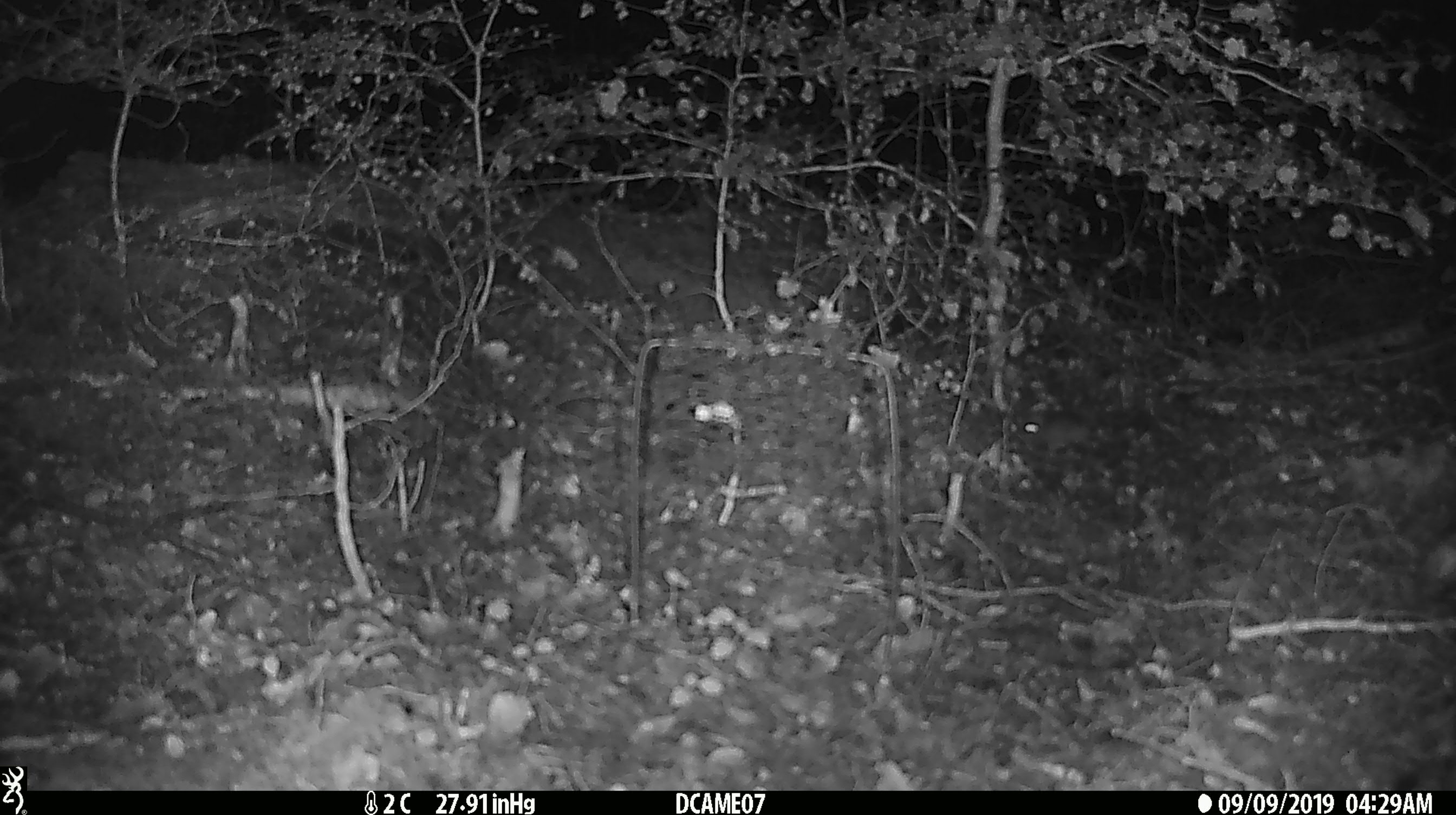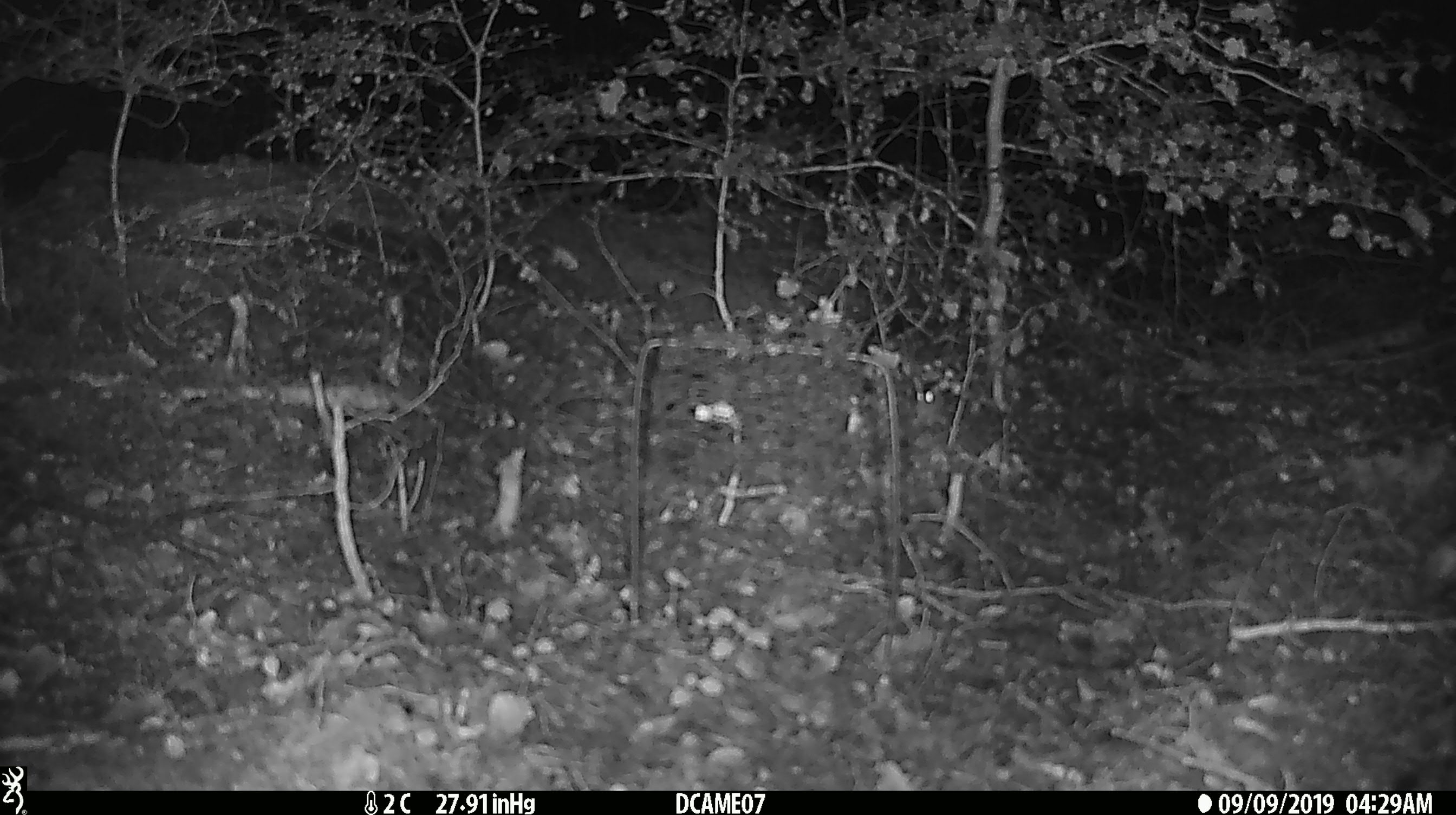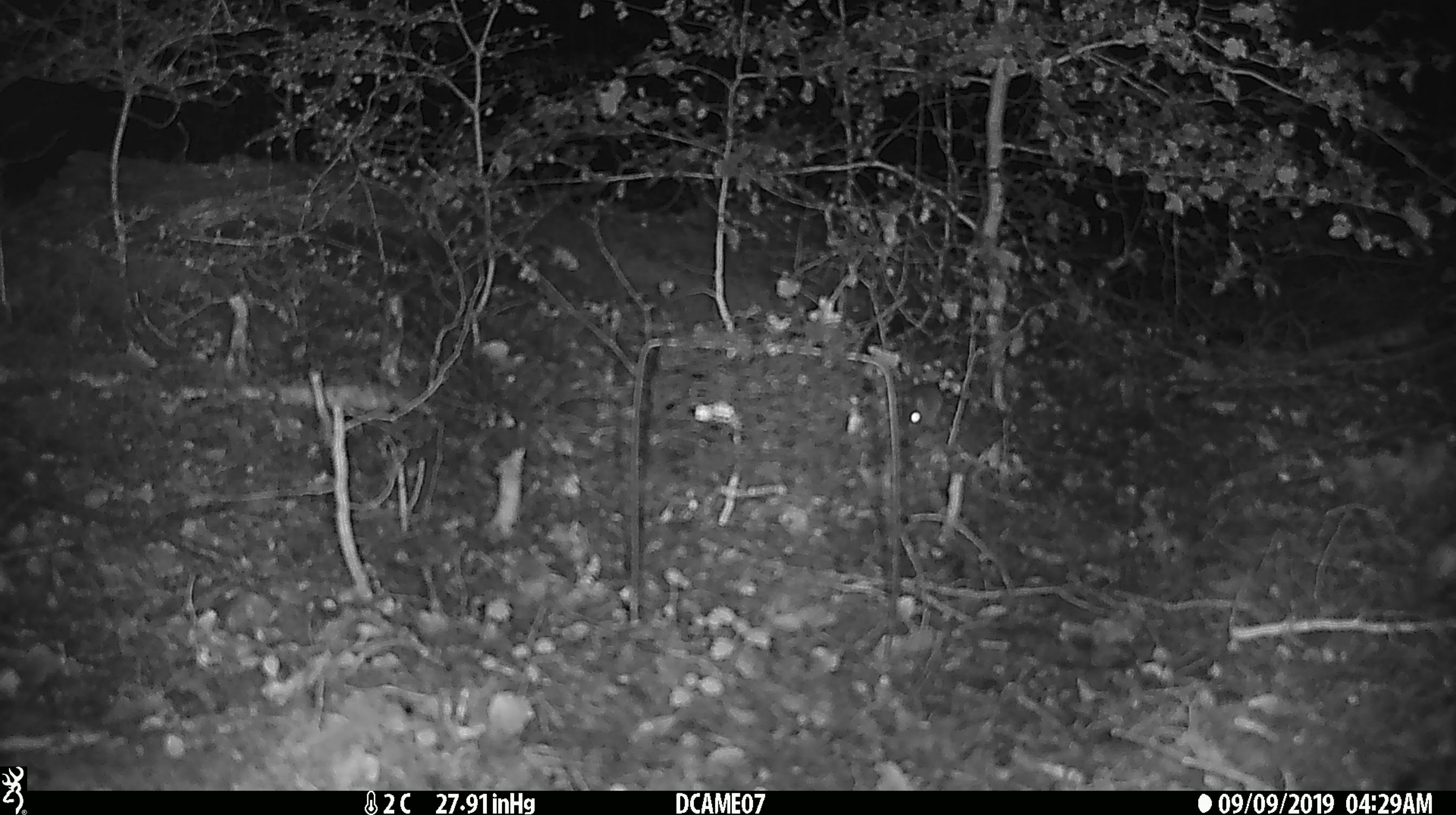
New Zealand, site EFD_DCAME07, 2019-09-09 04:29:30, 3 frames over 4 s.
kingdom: Animalia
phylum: Chordata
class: Mammalia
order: Rodentia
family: Muridae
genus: Mus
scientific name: Mus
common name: mouse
Mouse (Mus).